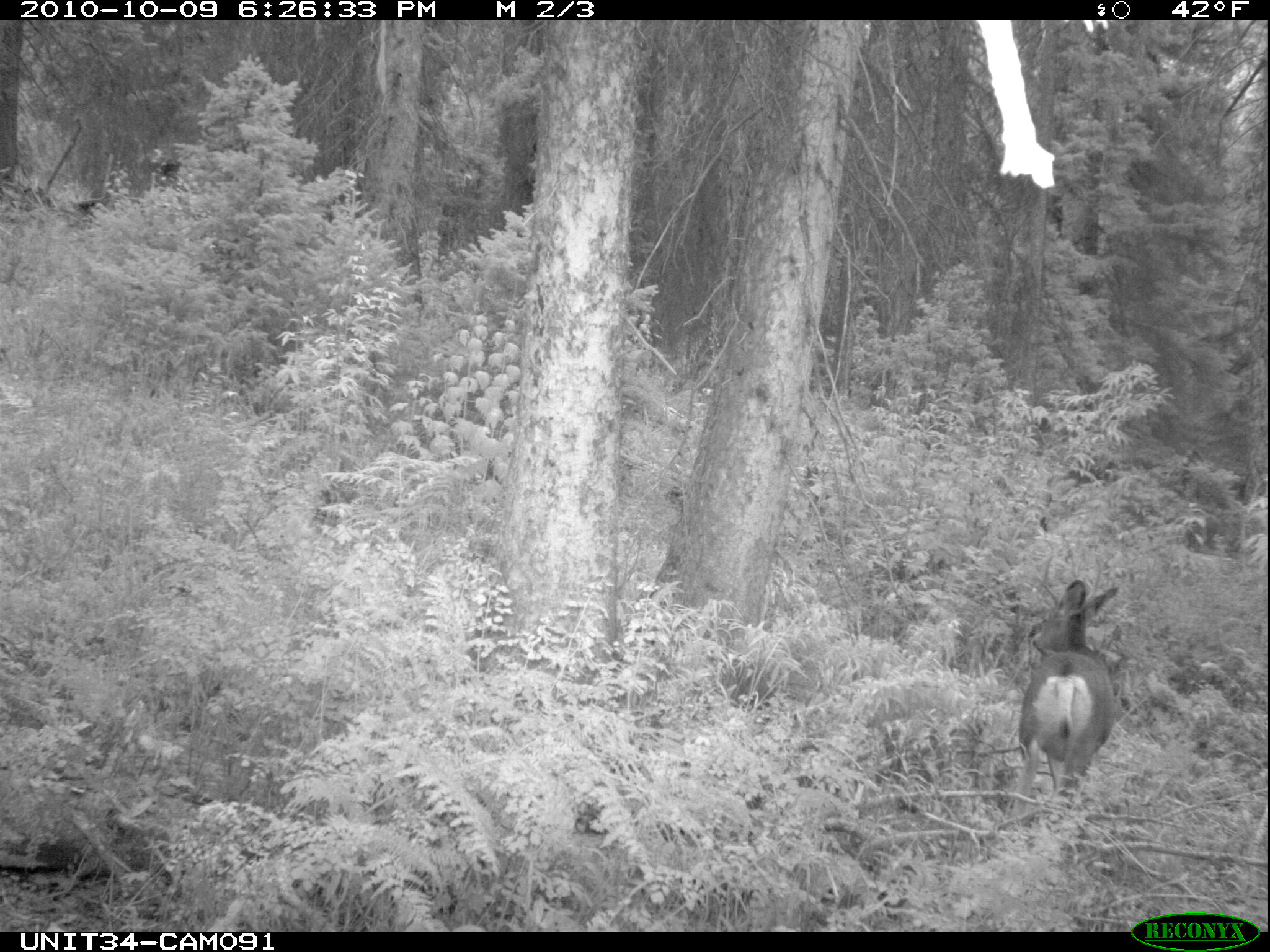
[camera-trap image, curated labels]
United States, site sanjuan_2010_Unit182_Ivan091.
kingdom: Animalia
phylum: Chordata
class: Mammalia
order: Artiodactyla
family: Cervidae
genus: Odocoileus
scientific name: Odocoileus hemionus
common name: mule deer